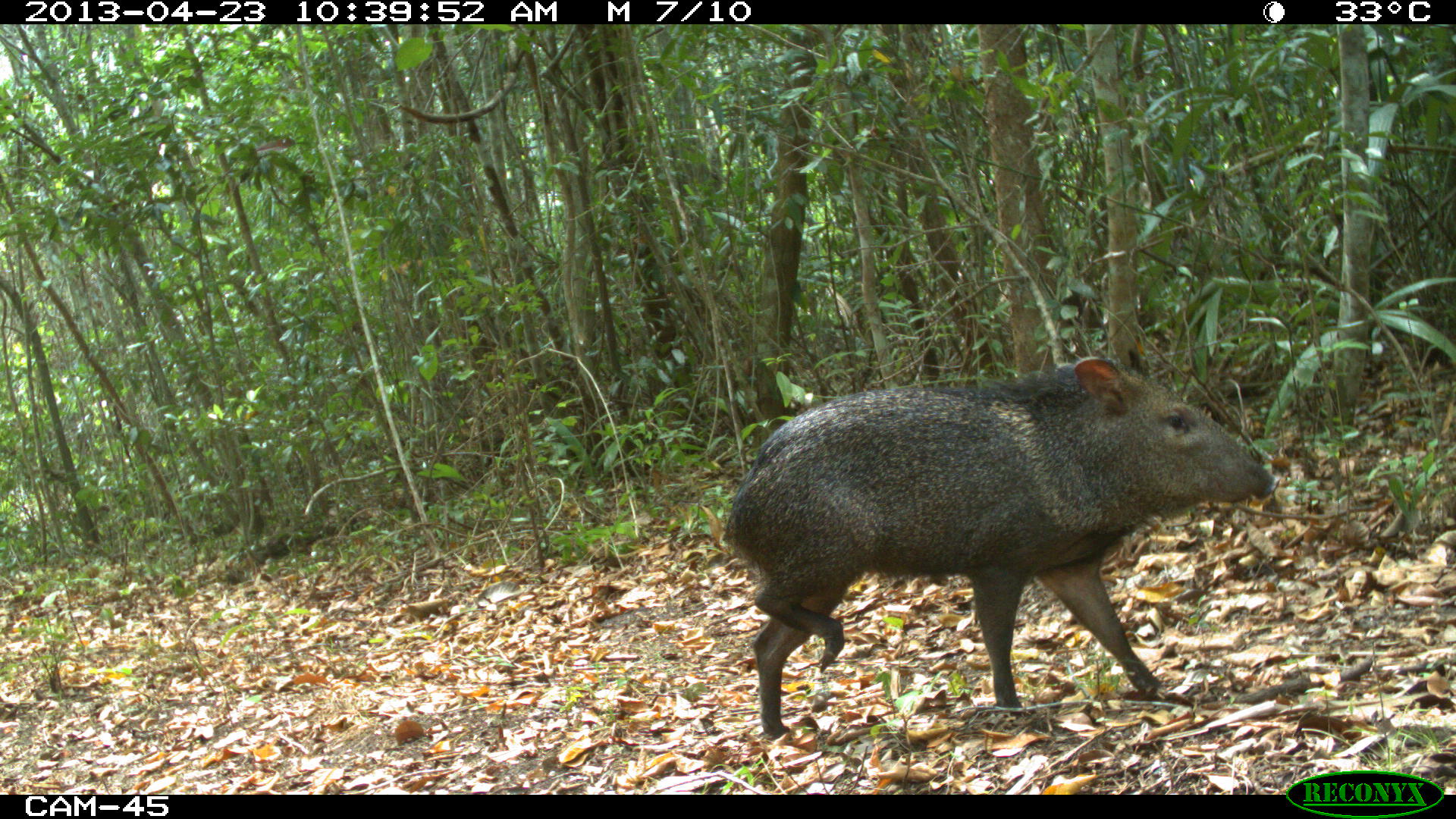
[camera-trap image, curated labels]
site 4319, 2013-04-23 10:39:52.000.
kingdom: Animalia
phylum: Chordata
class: Mammalia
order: Artiodactyla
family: Tayassuidae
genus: Pecari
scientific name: Pecari tajacu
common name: collared peccary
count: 5